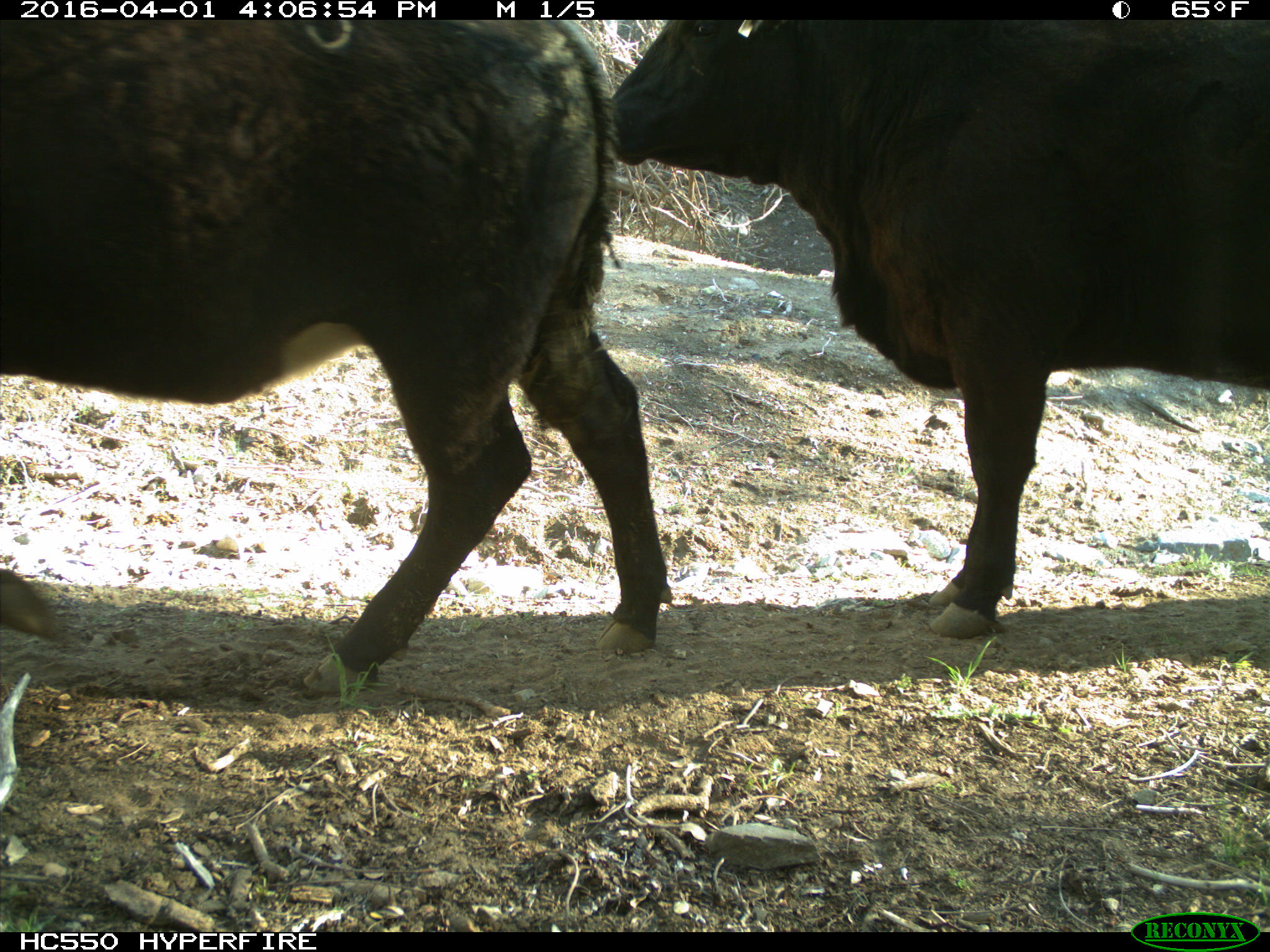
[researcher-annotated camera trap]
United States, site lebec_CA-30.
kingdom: Animalia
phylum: Chordata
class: Mammalia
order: Artiodactyla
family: Bovidae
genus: Bos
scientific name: Bos taurus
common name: domestic cow